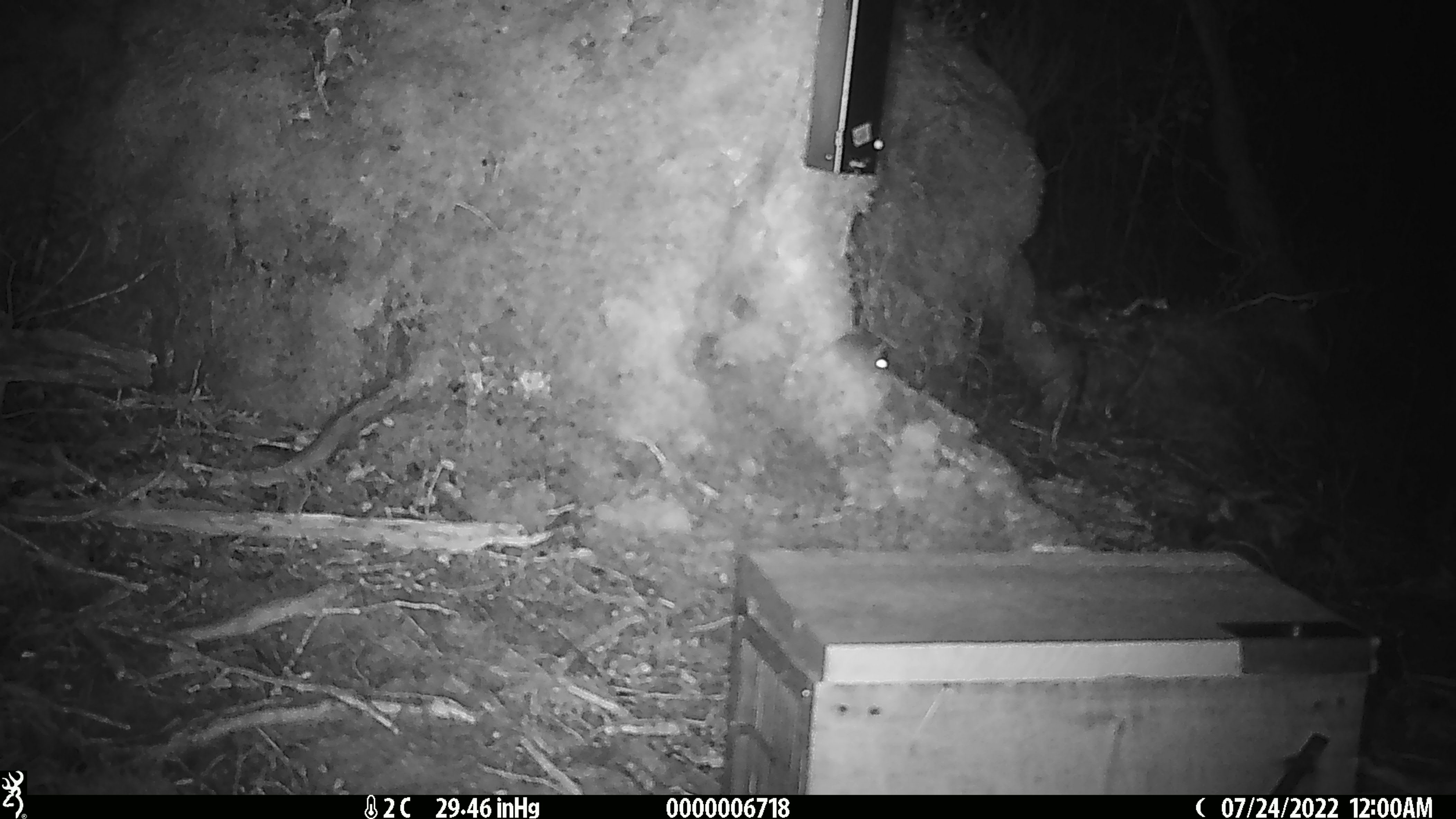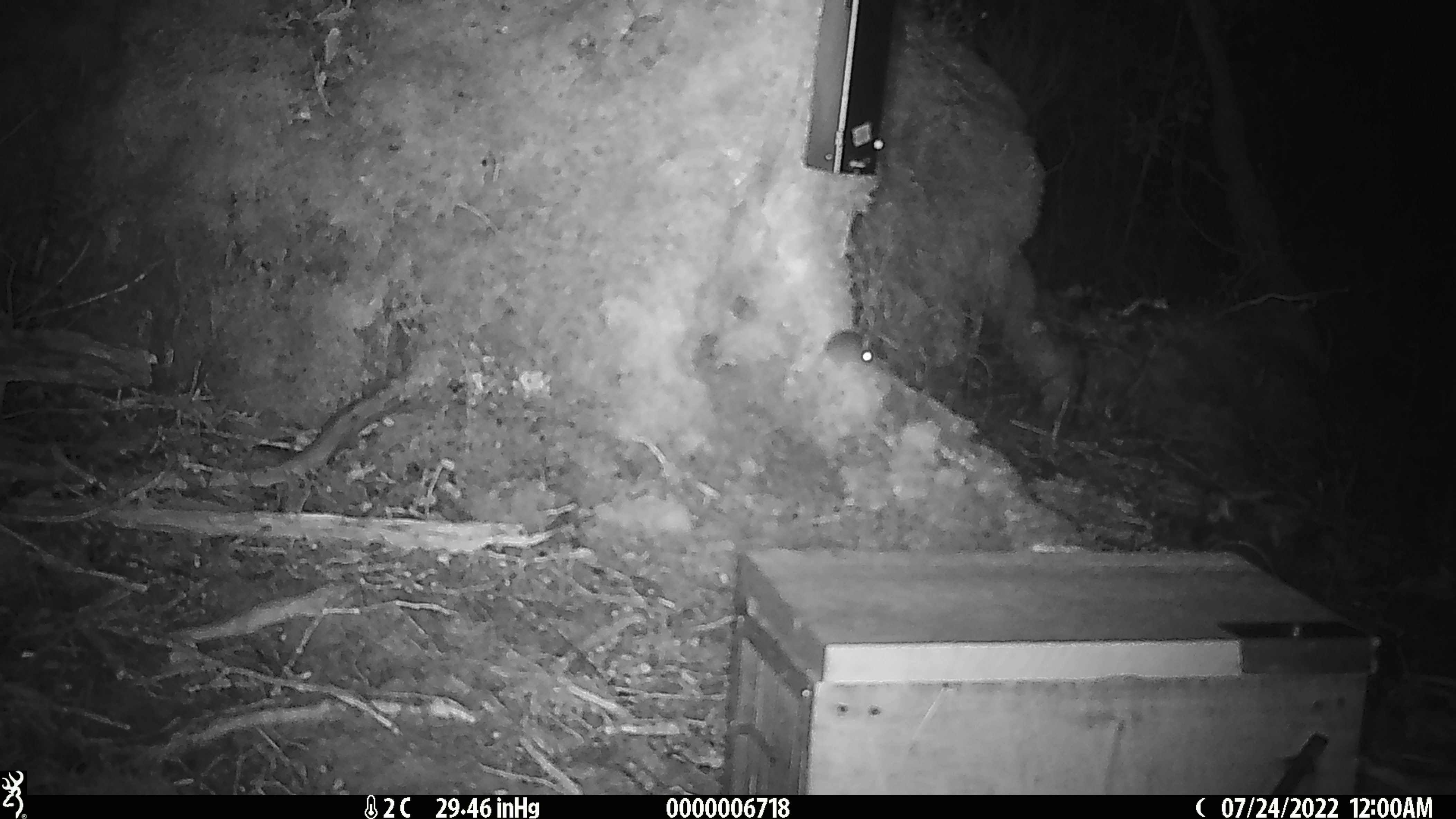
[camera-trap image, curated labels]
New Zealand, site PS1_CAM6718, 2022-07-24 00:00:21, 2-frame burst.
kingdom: Animalia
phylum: Chordata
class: Mammalia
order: Rodentia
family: Muridae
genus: Mus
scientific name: Mus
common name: mouse